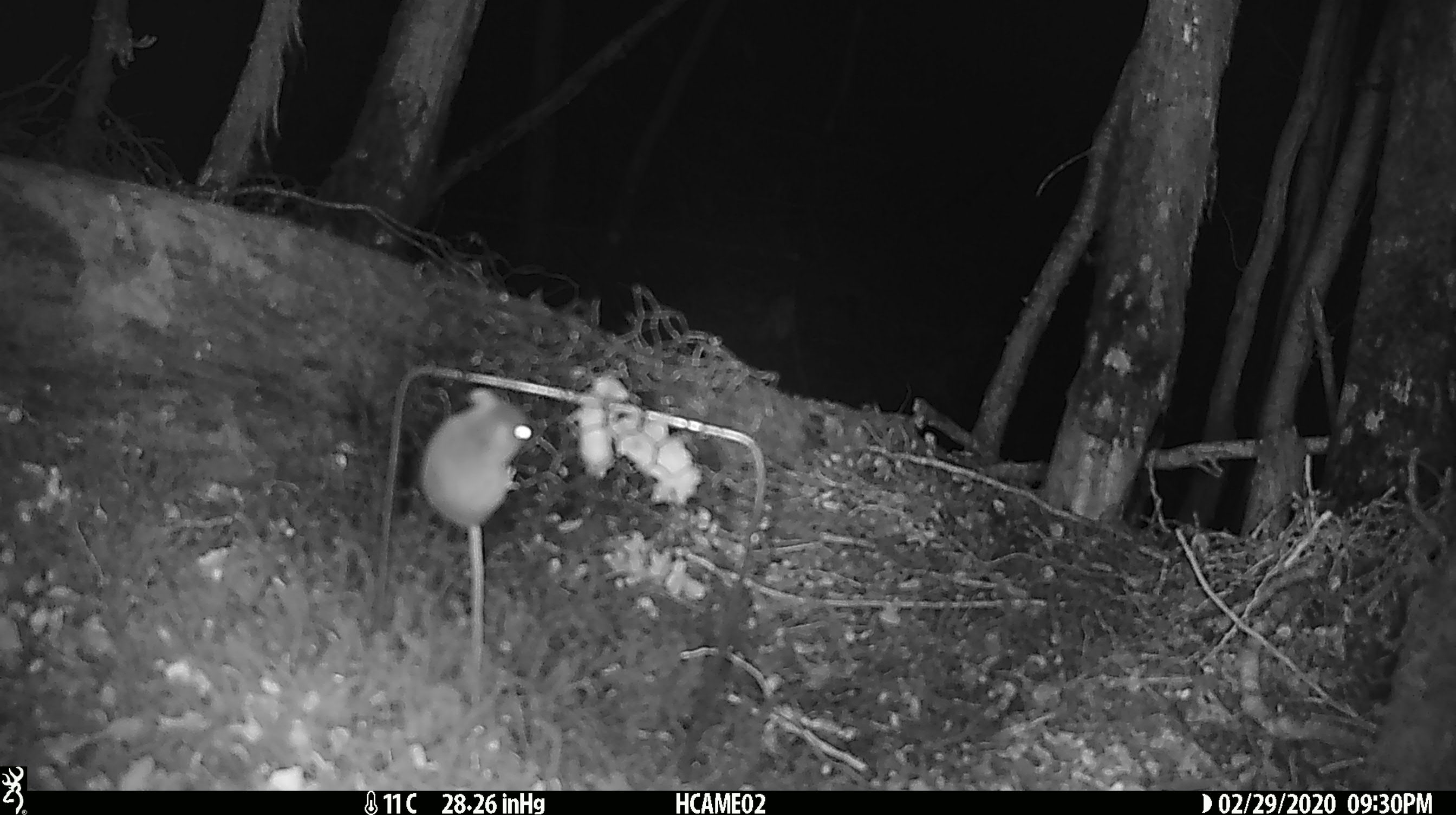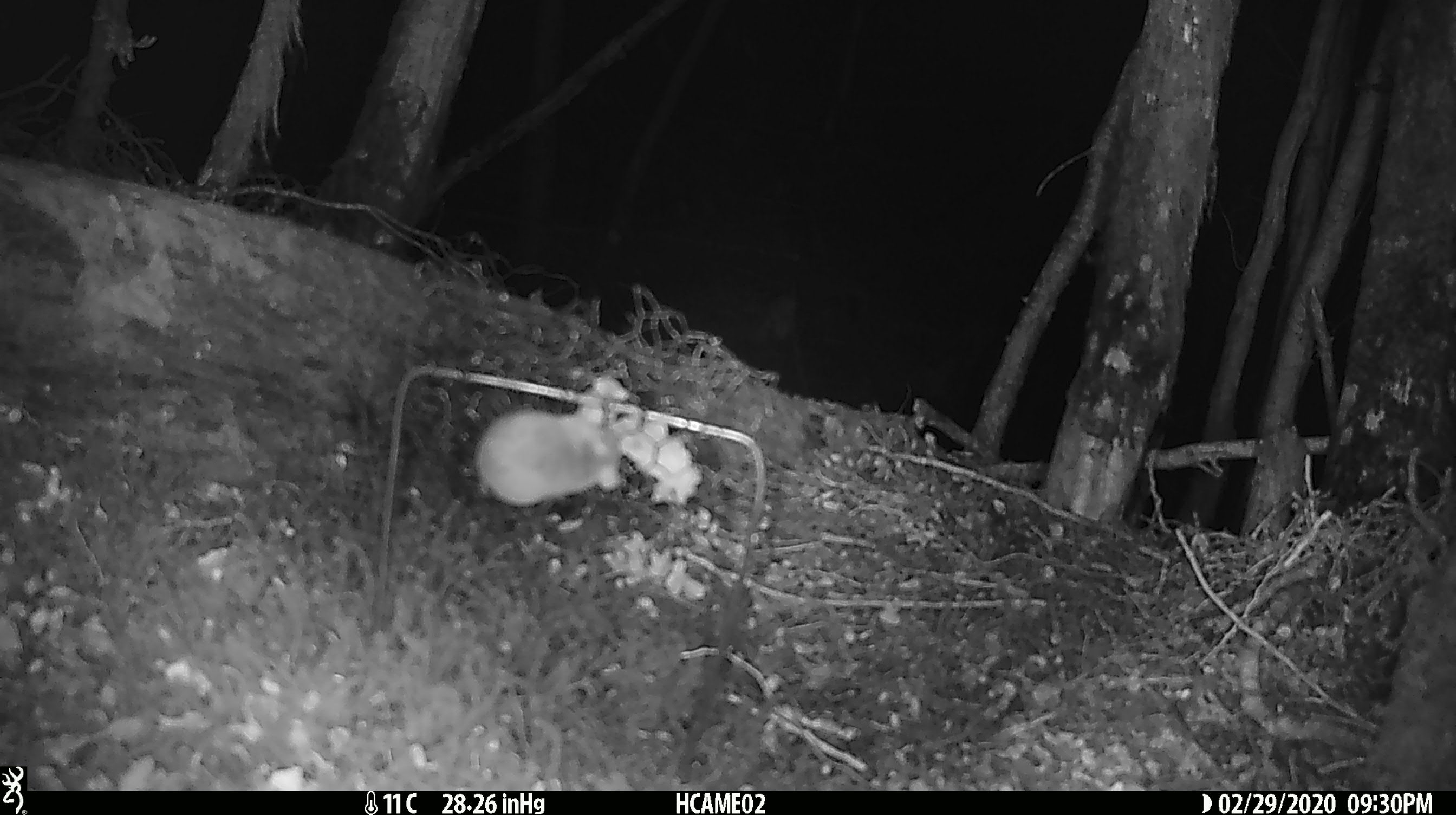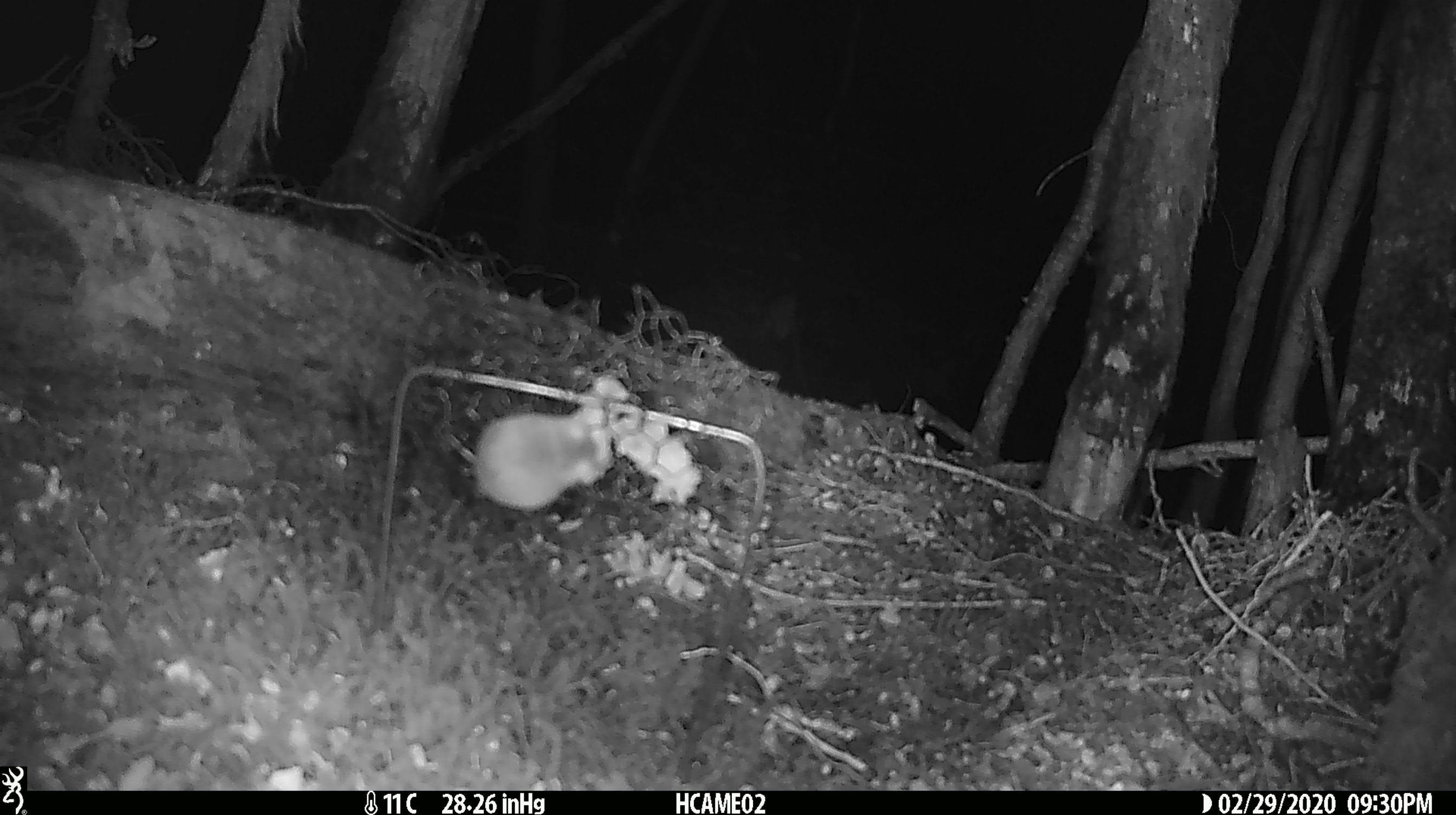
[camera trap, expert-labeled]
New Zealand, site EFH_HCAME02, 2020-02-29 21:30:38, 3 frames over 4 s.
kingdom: Animalia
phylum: Chordata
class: Mammalia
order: Rodentia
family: Muridae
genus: Mus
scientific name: Mus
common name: mouse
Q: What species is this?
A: Mouse (Mus).